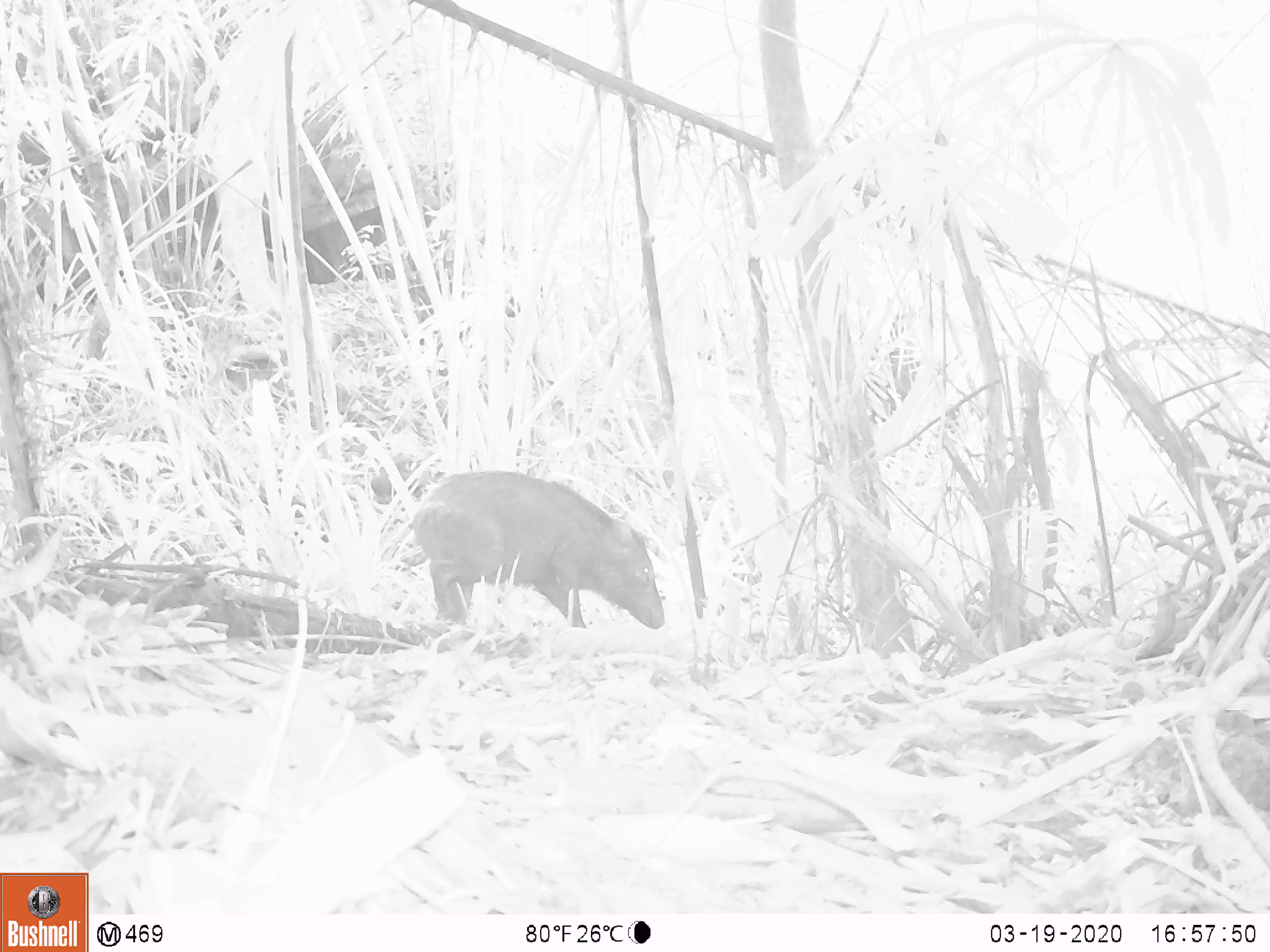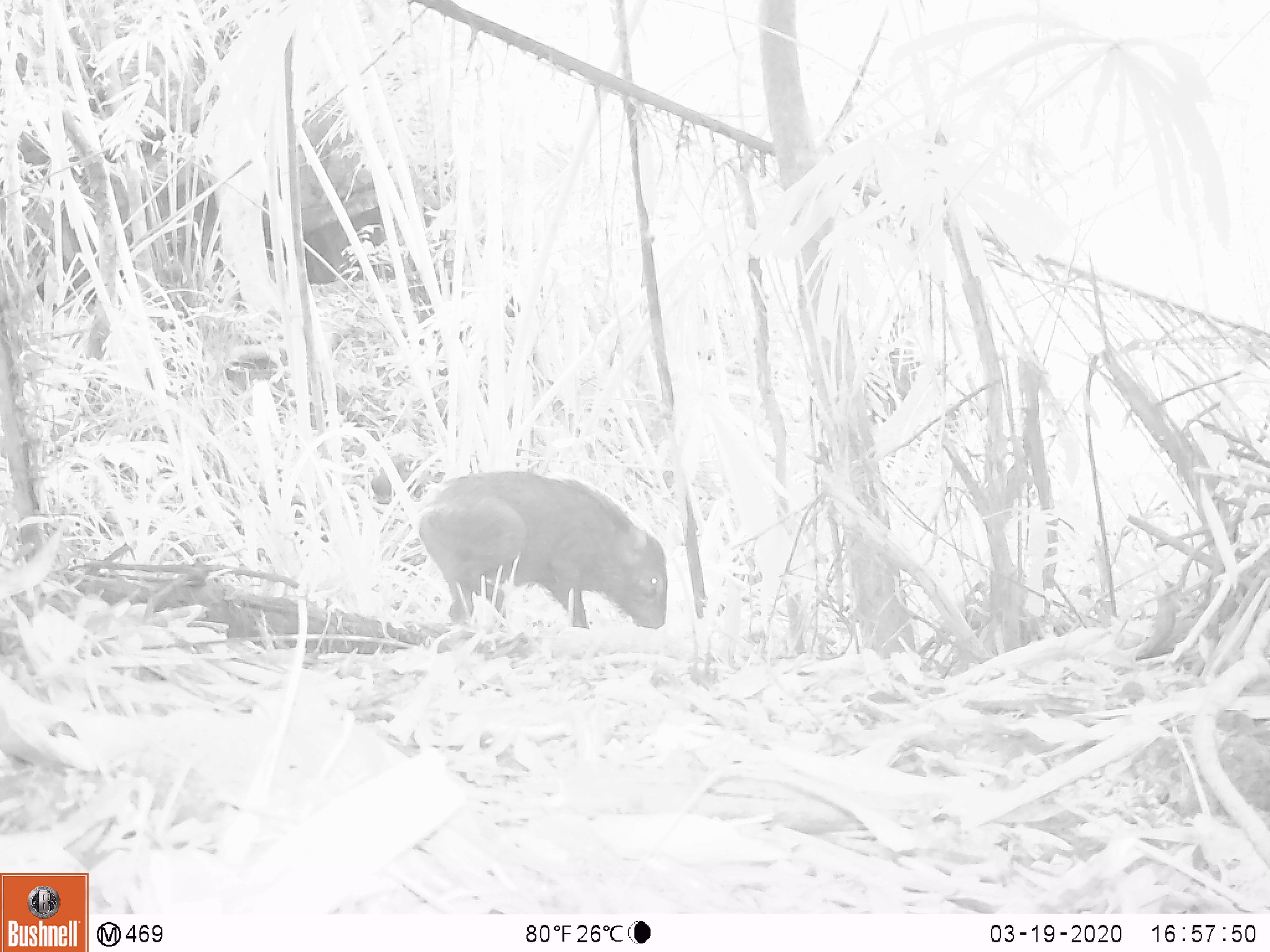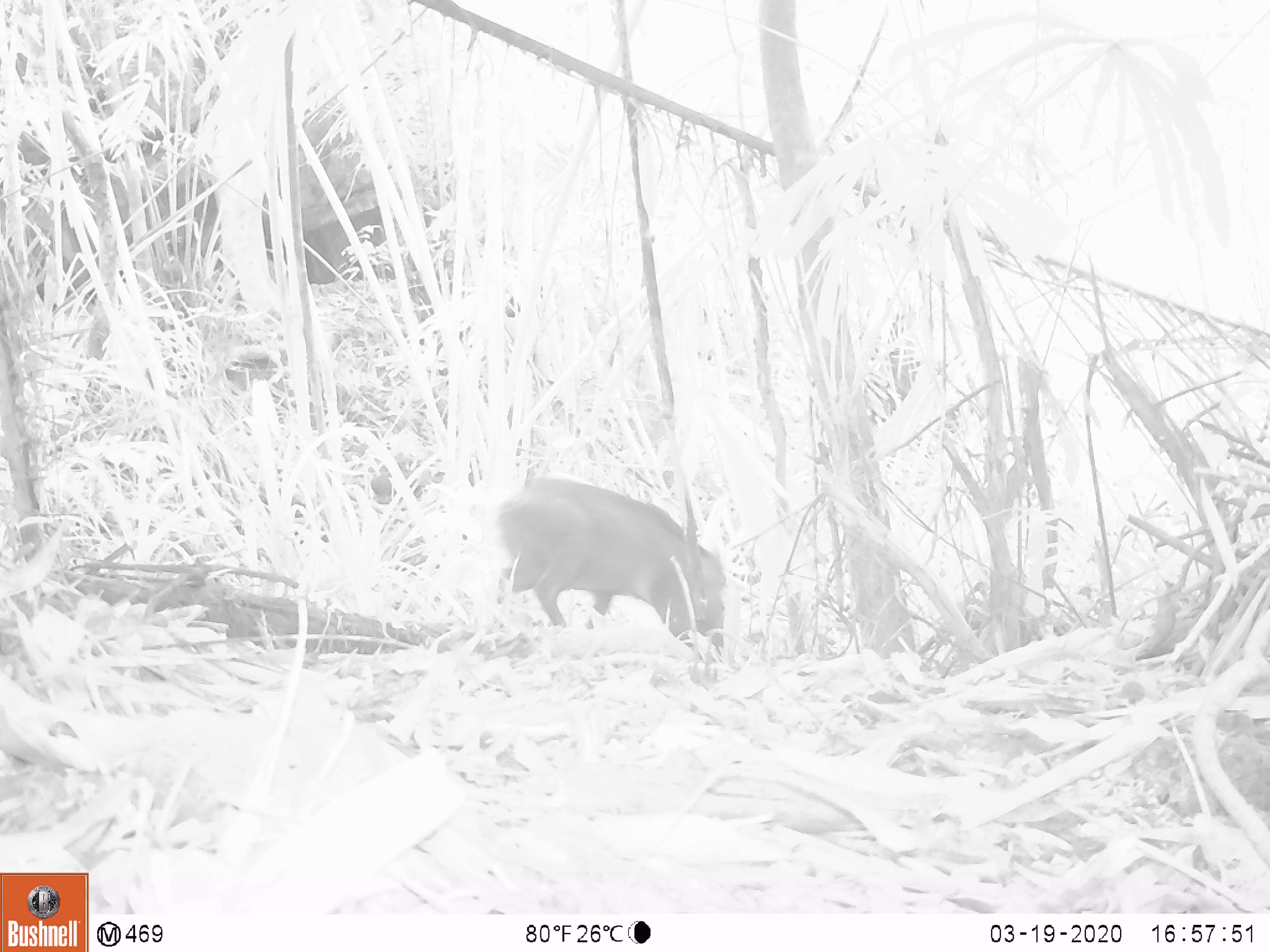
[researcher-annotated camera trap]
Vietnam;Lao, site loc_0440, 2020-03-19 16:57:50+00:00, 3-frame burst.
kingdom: Animalia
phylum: Chordata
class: Mammalia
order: Artiodactyla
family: Suidae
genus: Sus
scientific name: Sus scrofa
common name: eurasian wild pig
Eurasian wild pig (Sus scrofa). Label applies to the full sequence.